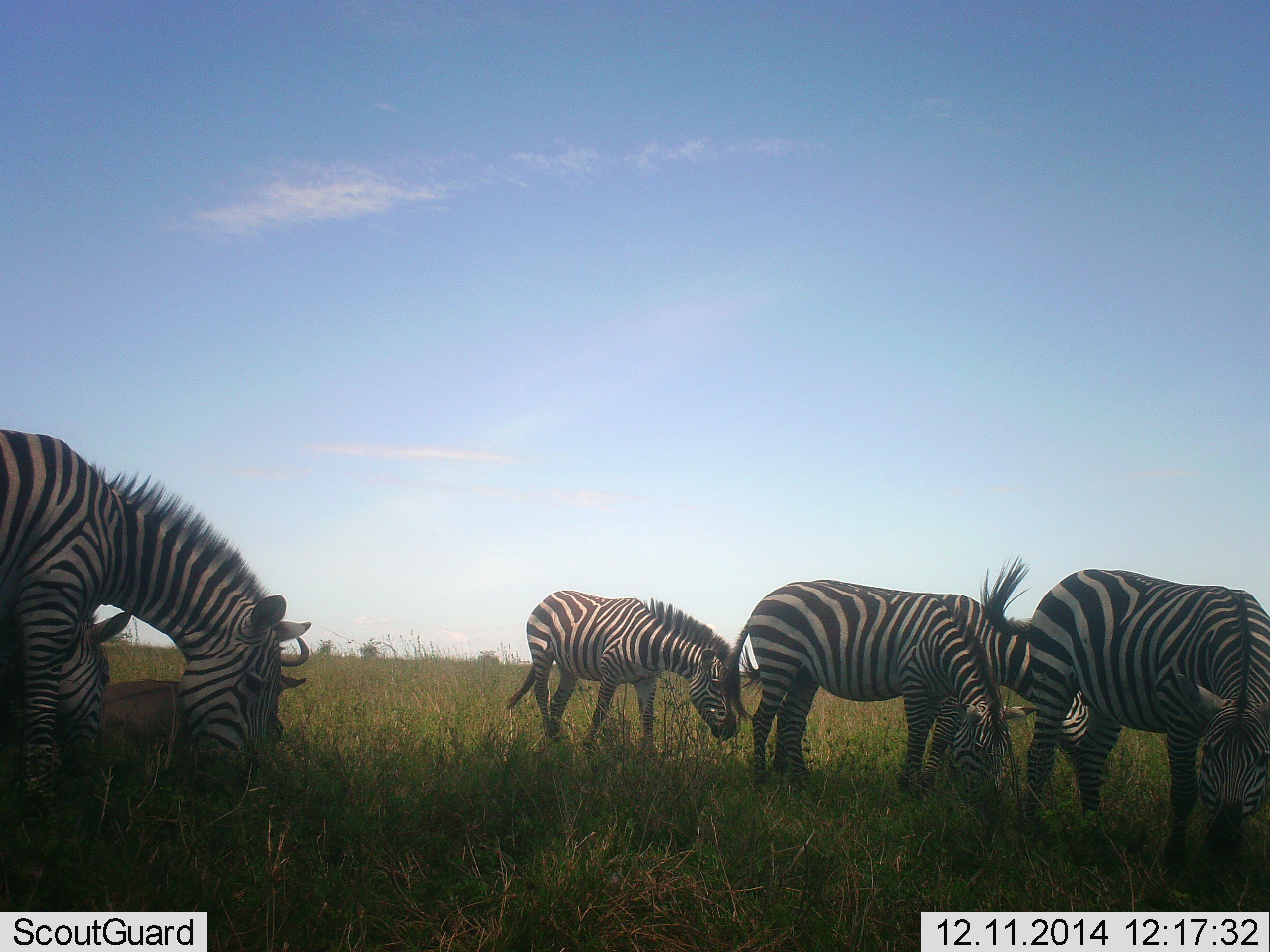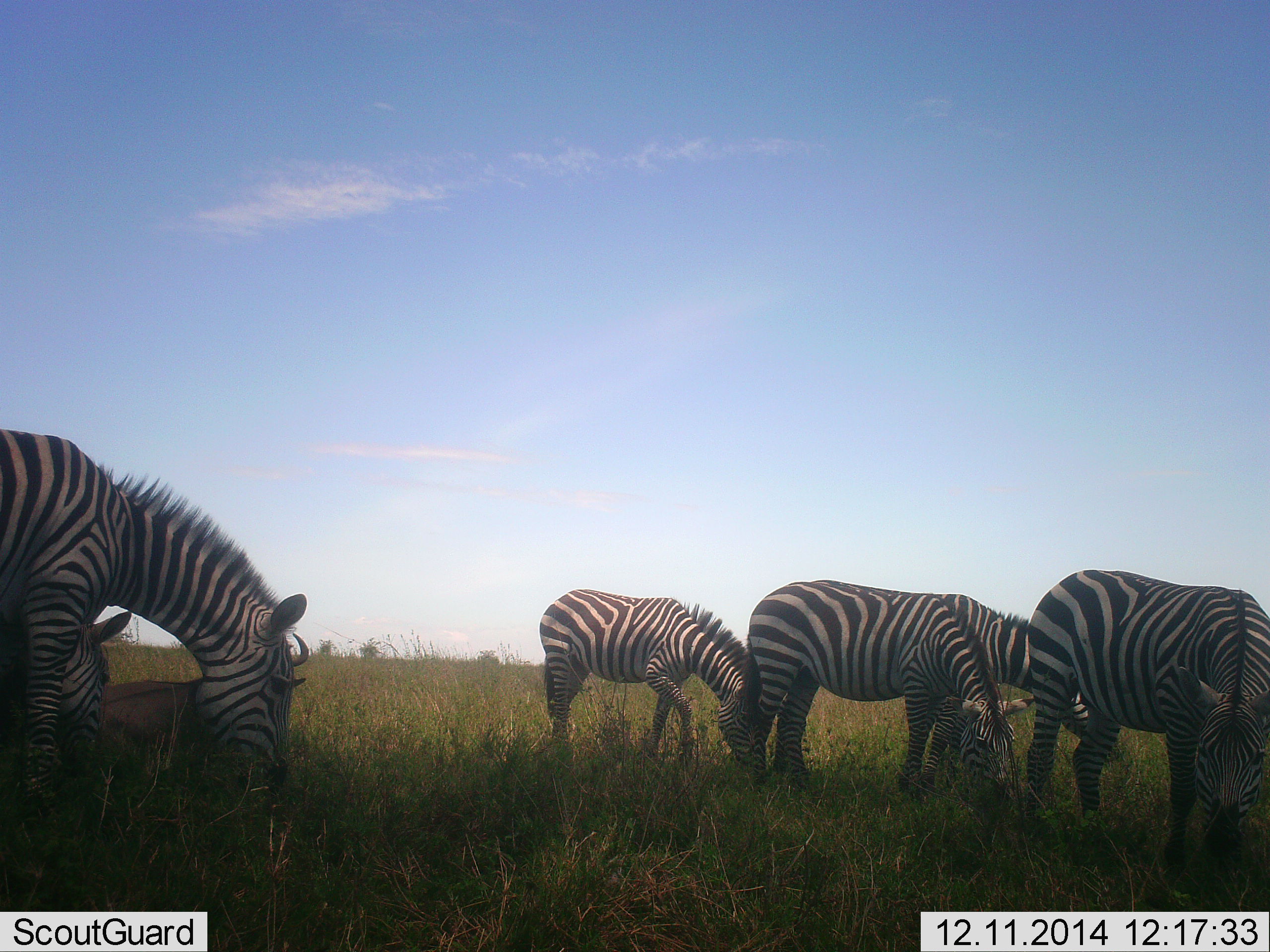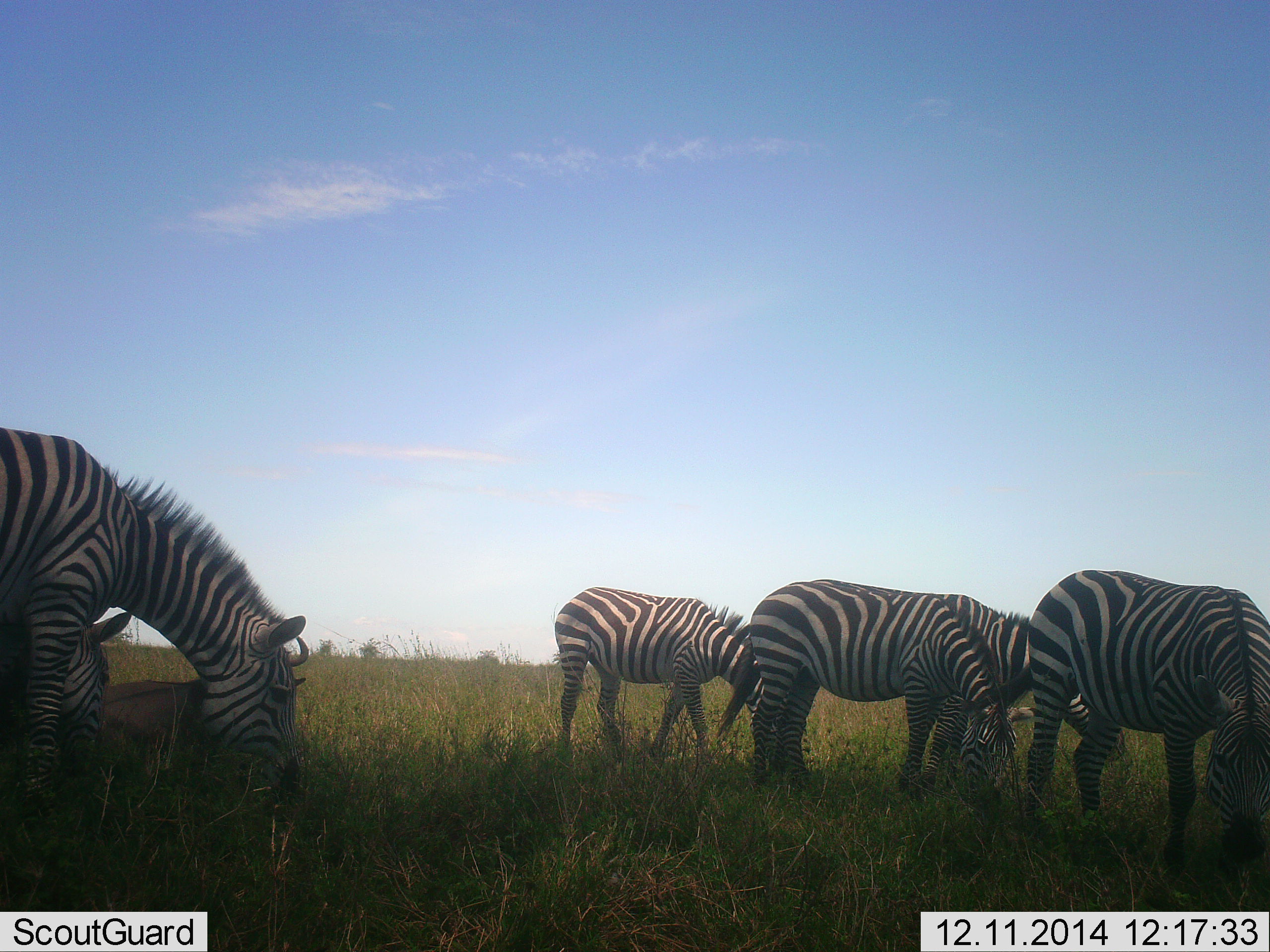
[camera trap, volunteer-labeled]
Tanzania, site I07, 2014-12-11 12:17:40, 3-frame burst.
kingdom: Animalia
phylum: Chordata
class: Mammalia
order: Artiodactyla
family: Bovidae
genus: Connochaetes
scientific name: Connochaetes taurinus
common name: blue wildebeest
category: wildebeest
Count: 1.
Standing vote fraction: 0%.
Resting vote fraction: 100%.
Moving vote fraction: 0%.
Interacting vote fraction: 0%.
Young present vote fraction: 0%.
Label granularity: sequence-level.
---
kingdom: Animalia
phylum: Chordata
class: Mammalia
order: Perissodactyla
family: Equidae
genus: Equus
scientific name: Equus quagga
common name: plains zebra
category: zebra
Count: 6.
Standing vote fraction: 31%.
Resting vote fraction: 0%.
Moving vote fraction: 23%.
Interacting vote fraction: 0%.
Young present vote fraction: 0%.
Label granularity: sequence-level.